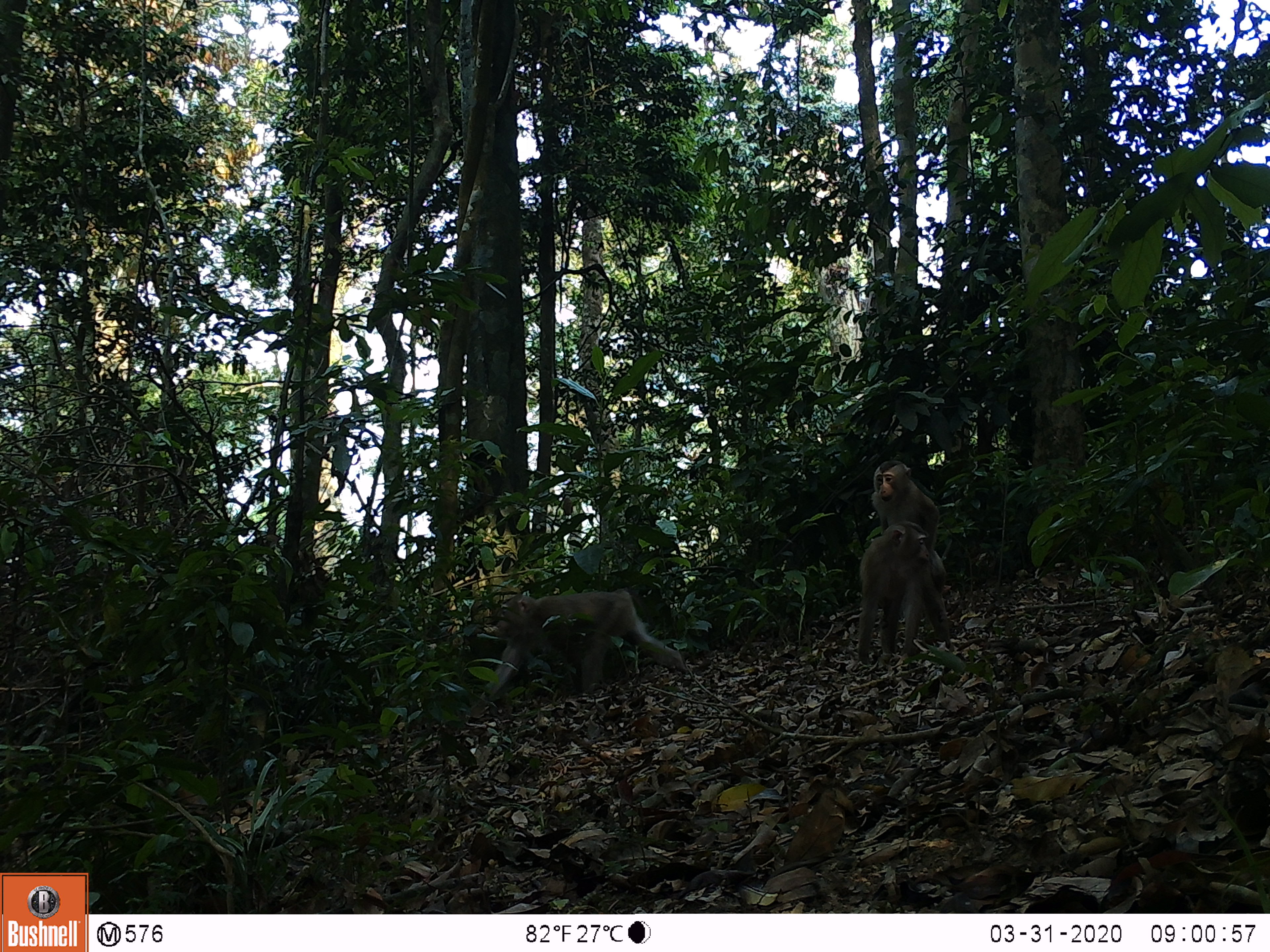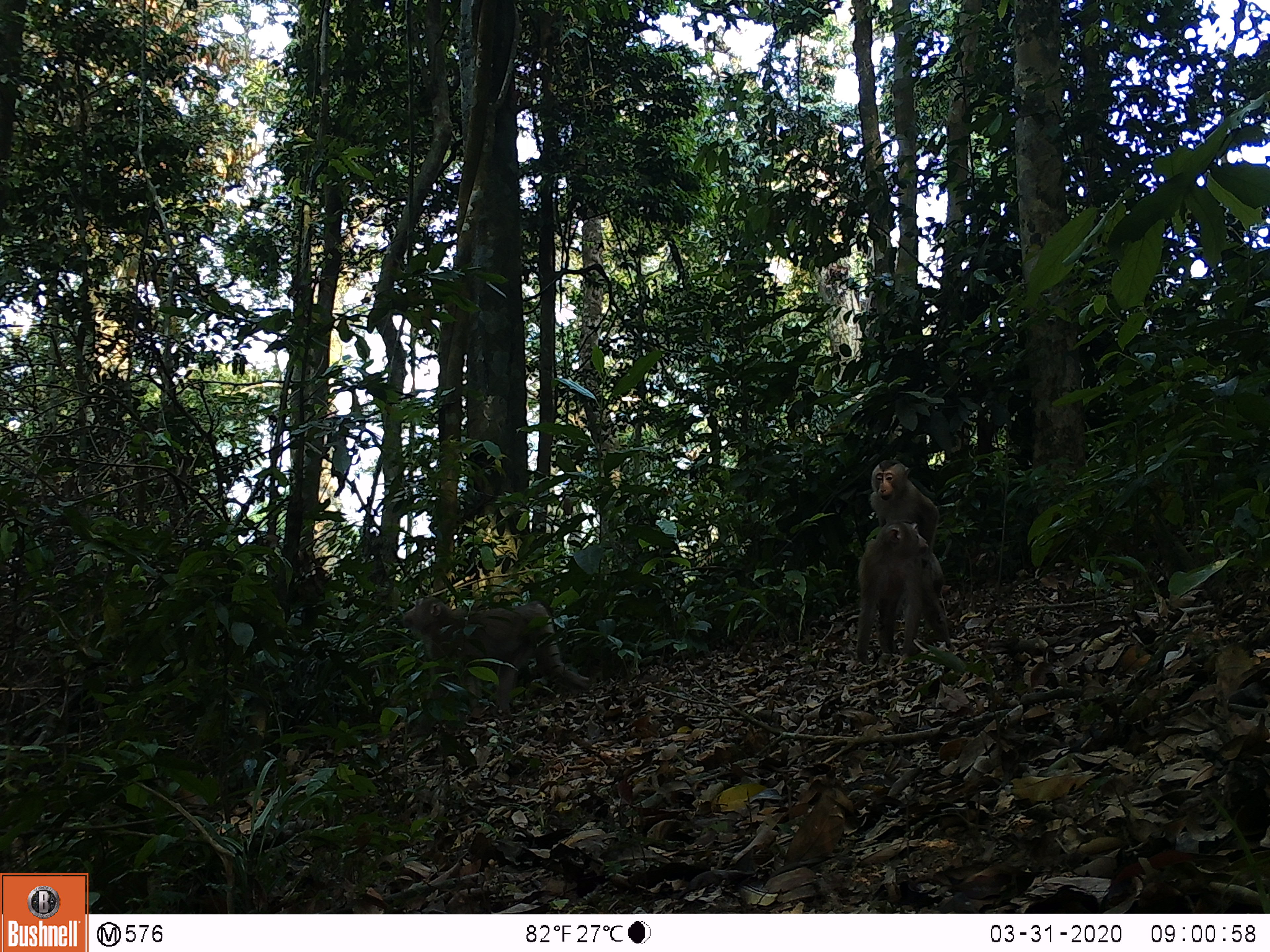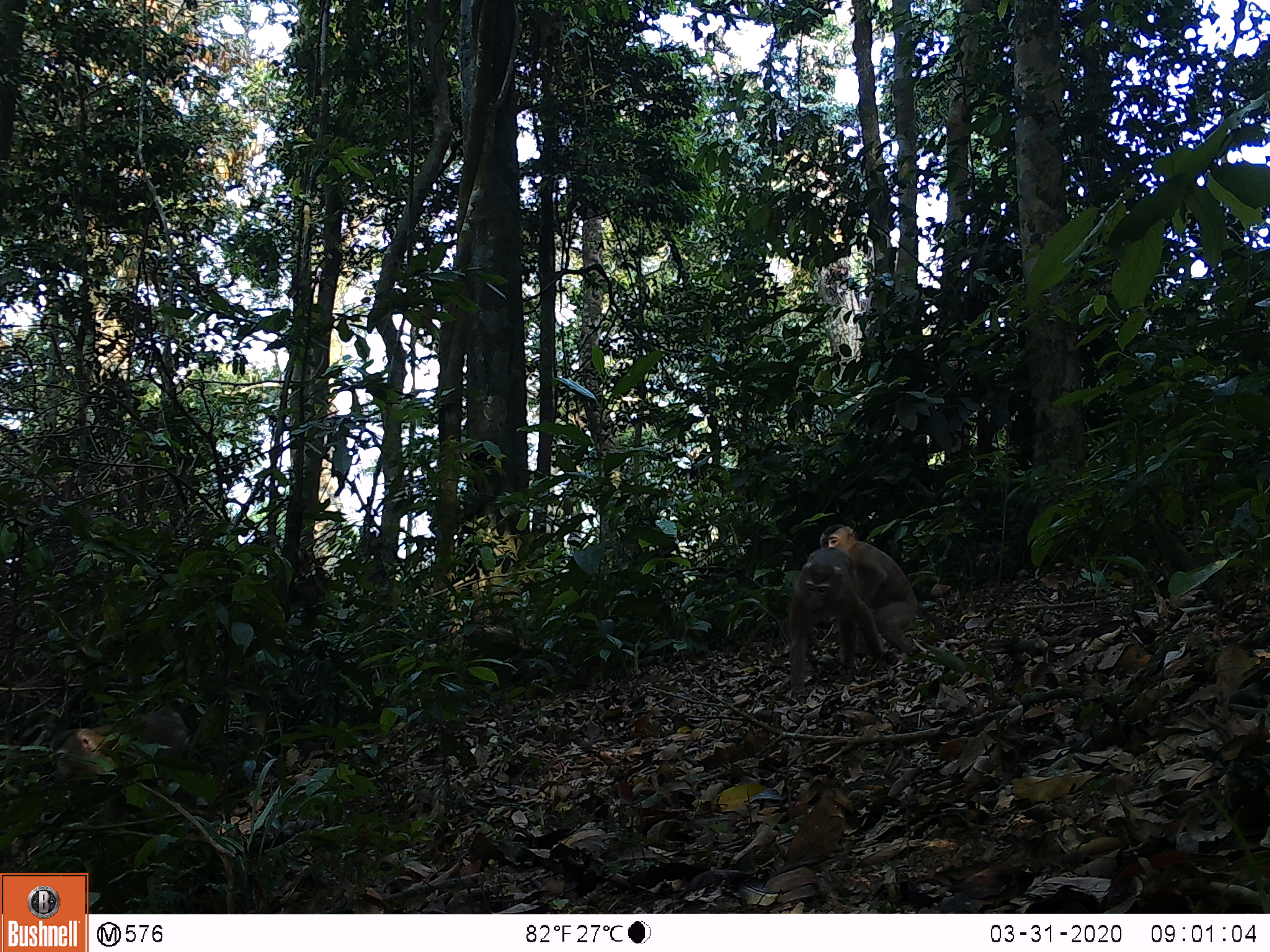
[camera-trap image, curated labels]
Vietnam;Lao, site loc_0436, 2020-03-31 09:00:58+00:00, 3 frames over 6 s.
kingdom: Animalia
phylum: Chordata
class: Mammalia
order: Primates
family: Cercopithecidae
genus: Macaca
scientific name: Macaca nemestrina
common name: pig-tailed macaque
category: pig tailed macaque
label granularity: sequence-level